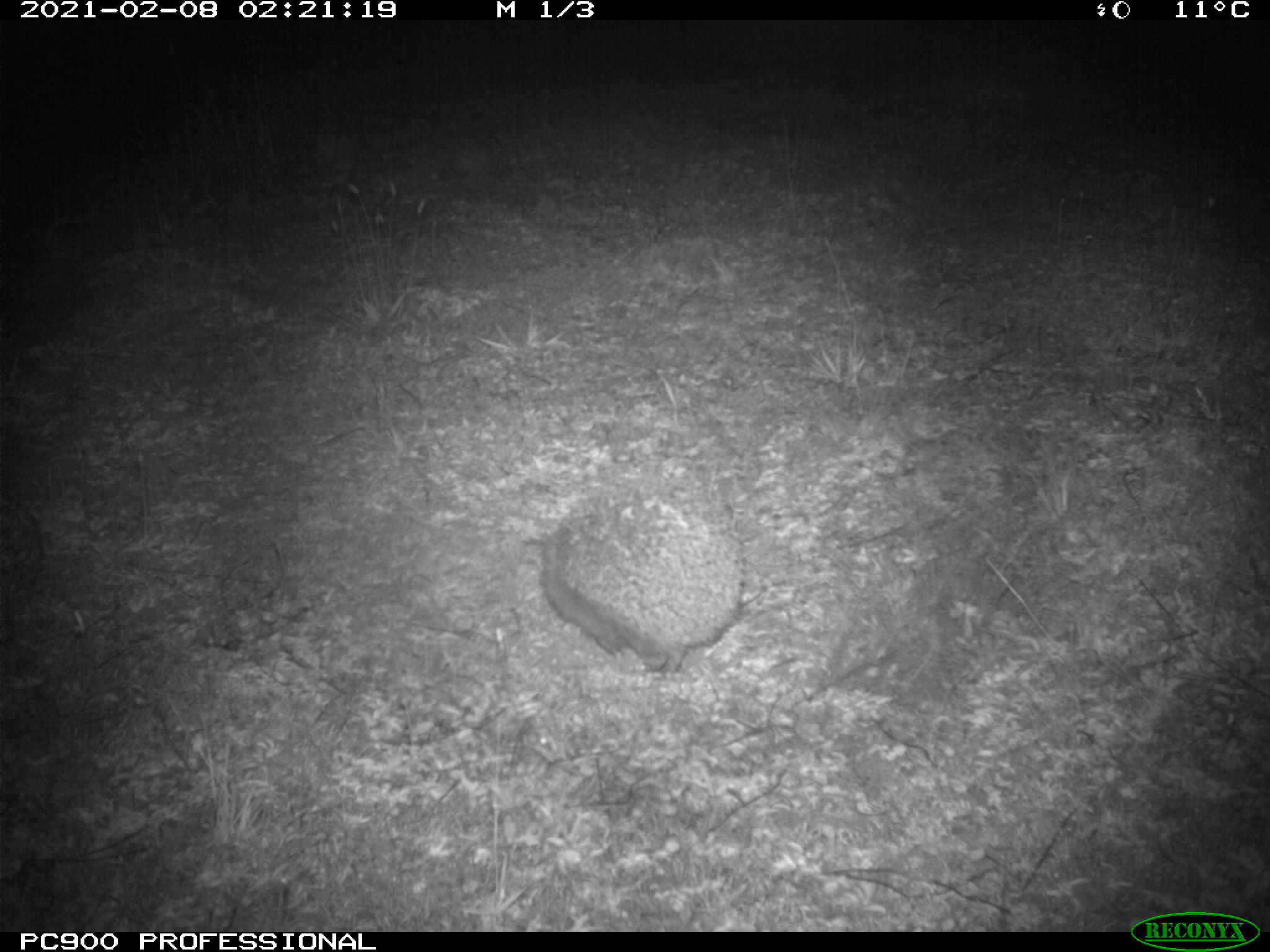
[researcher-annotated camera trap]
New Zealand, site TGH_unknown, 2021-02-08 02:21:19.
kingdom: Animalia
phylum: Chordata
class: Mammalia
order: Eulipotyphla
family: Erinaceidae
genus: Erinaceus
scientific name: Erinaceus europaeus europaeus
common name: european hedgehog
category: hedgehog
Hedgehog (european hedgehog) (Erinaceus europaeus europaeus).